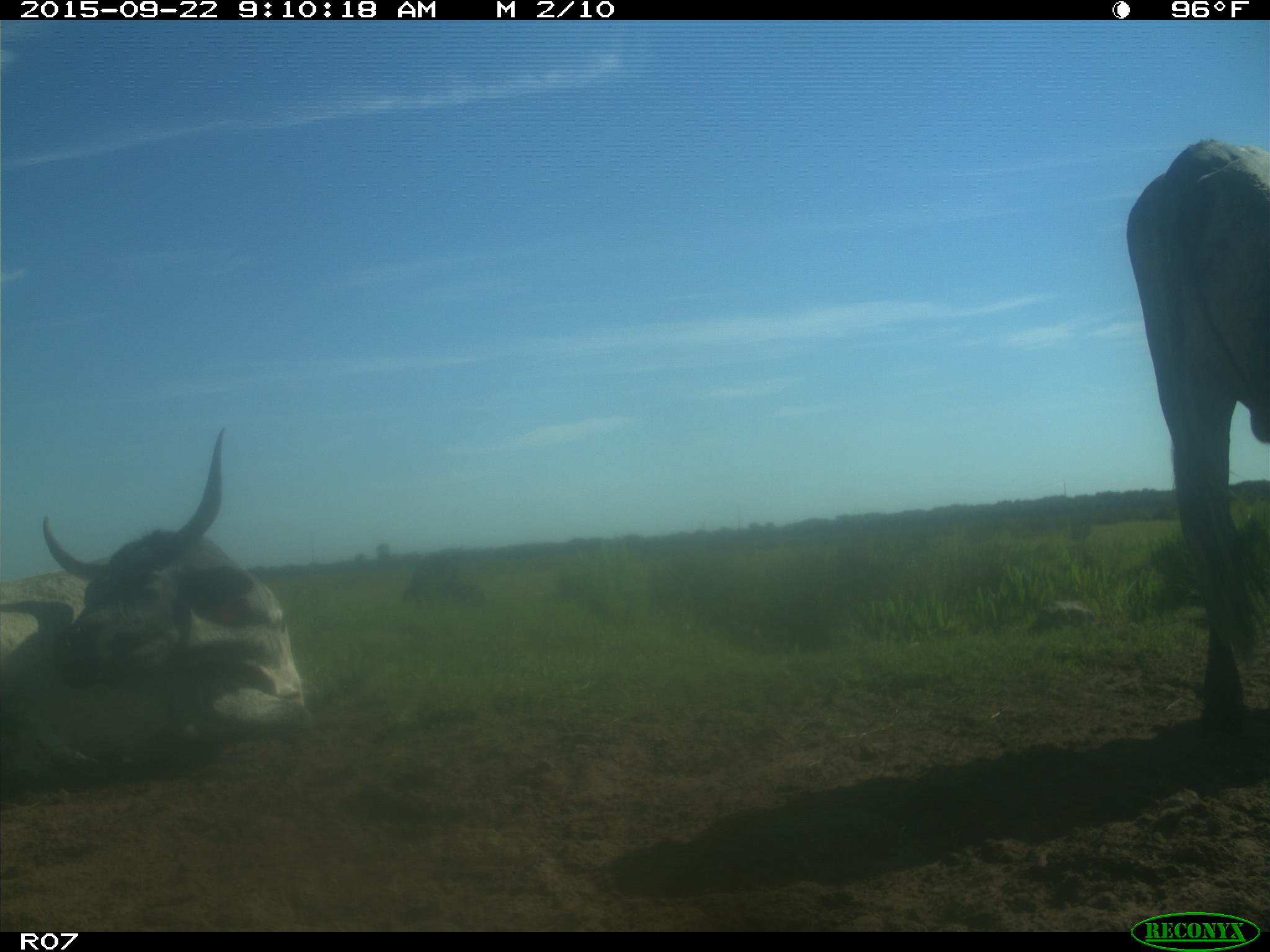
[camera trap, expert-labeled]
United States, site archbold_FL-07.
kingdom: Animalia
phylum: Chordata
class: Mammalia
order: Artiodactyla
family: Bovidae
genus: Bos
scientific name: Bos taurus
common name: domestic cow